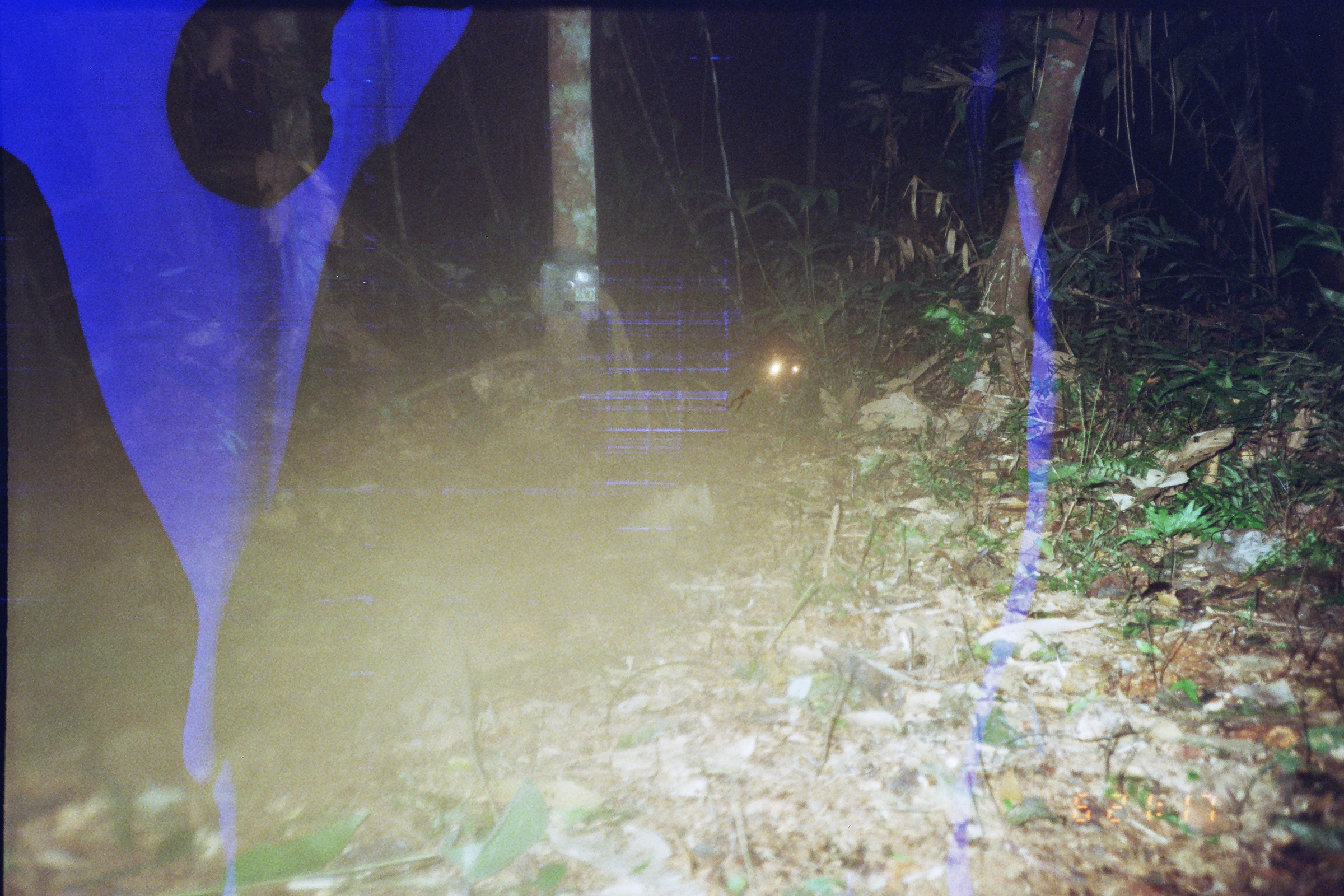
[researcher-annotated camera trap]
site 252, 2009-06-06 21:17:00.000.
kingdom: Animalia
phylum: Chordata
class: Mammalia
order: Rodentia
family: Cuniculidae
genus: Cuniculus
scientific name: Cuniculus paca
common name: spotted paca